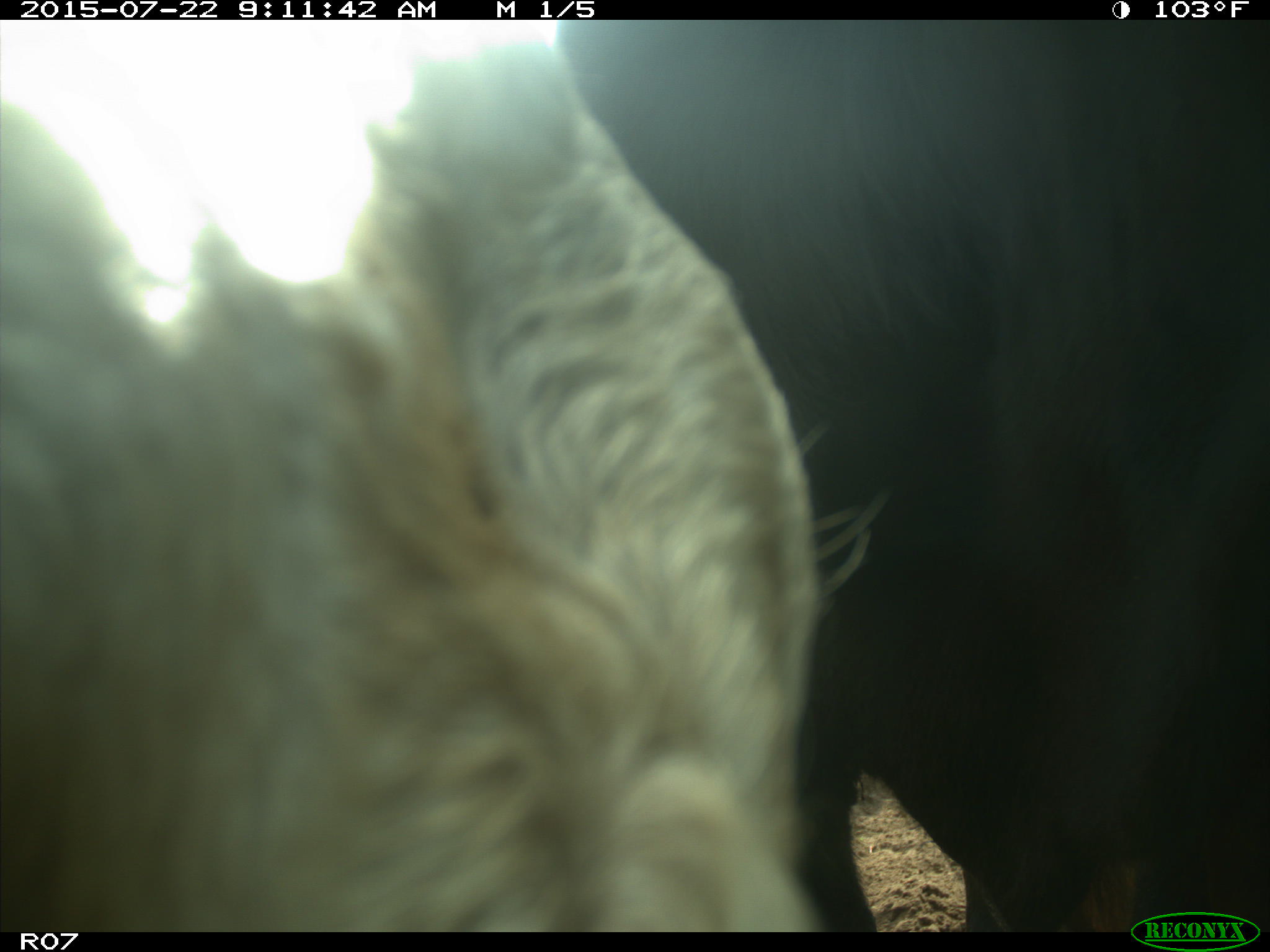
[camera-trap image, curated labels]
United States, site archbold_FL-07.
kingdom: Animalia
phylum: Chordata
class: Mammalia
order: Artiodactyla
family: Suidae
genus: Sus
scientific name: Sus scrofa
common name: wild boar